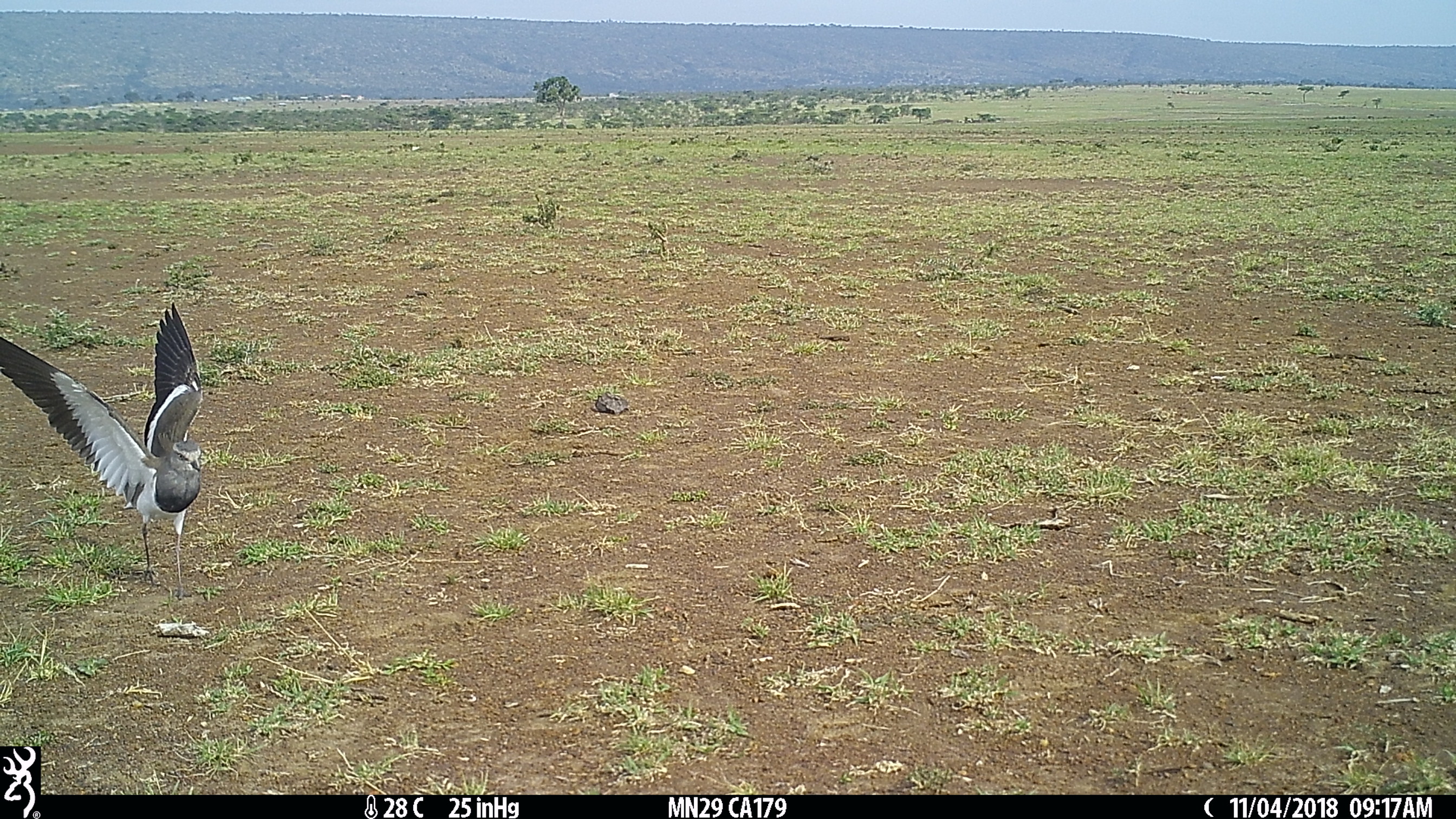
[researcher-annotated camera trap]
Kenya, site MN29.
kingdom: Animalia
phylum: Chordata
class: Aves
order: Charadriiformes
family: Charadriidae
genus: Vanellus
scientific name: Vanellus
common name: lapwing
Lapwing (Vanellus).